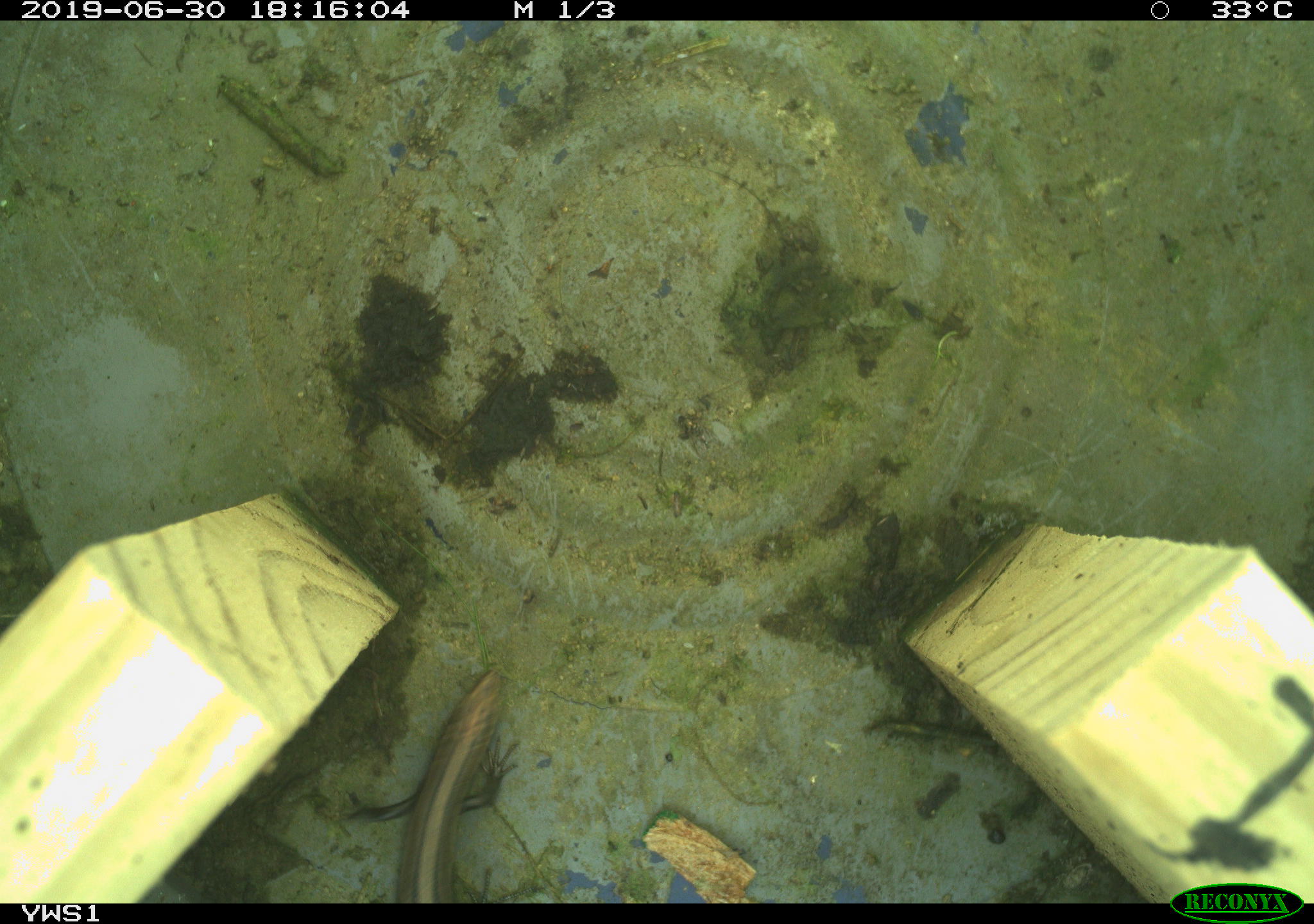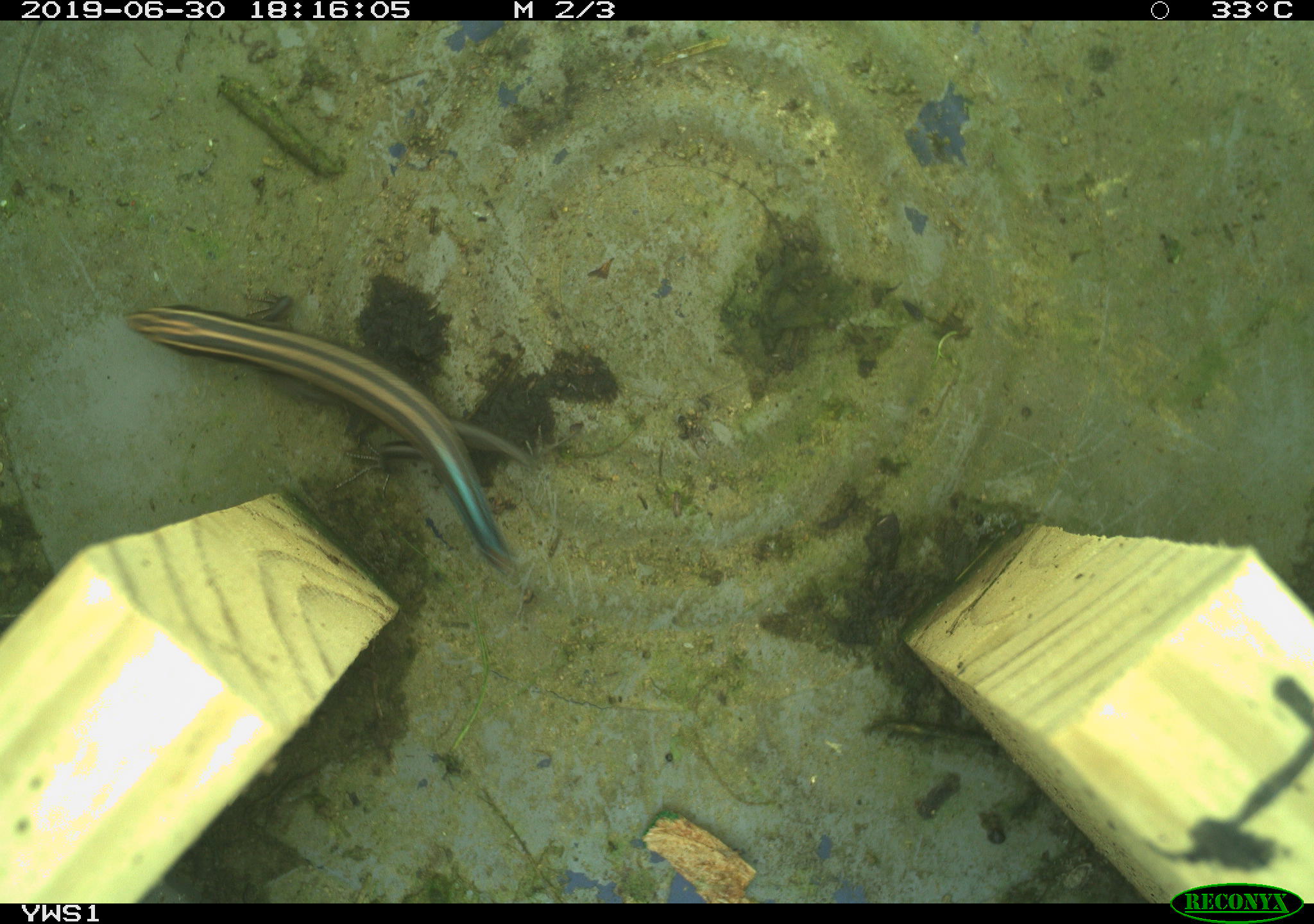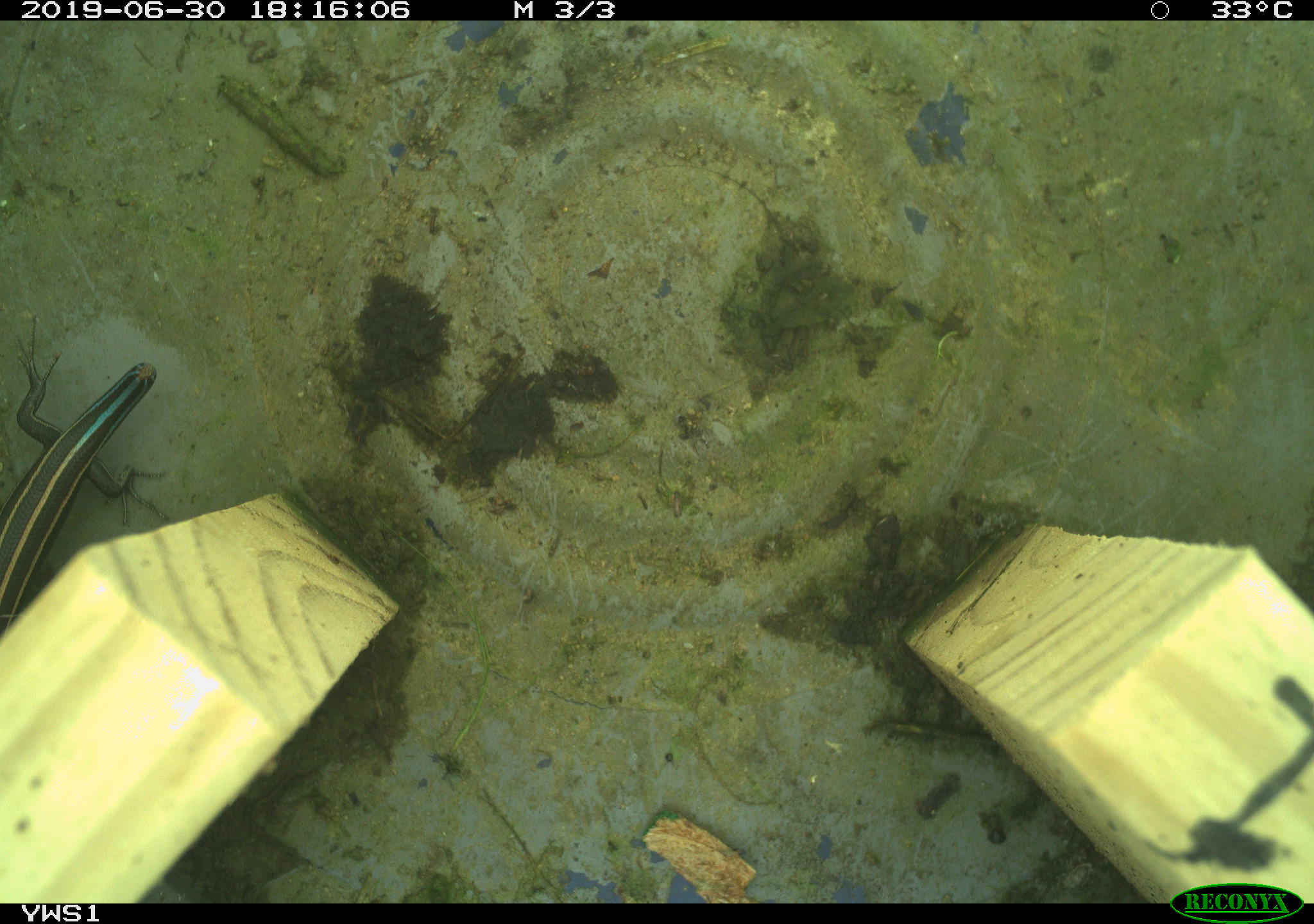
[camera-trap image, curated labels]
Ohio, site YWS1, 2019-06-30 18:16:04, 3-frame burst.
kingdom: Animalia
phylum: Chordata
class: Reptilia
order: Squamata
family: Scincidae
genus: Plestiodon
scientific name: Plestiodon fasciatus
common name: common five-lined skink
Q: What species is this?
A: Common five-lined skink (Plestiodon fasciatus).